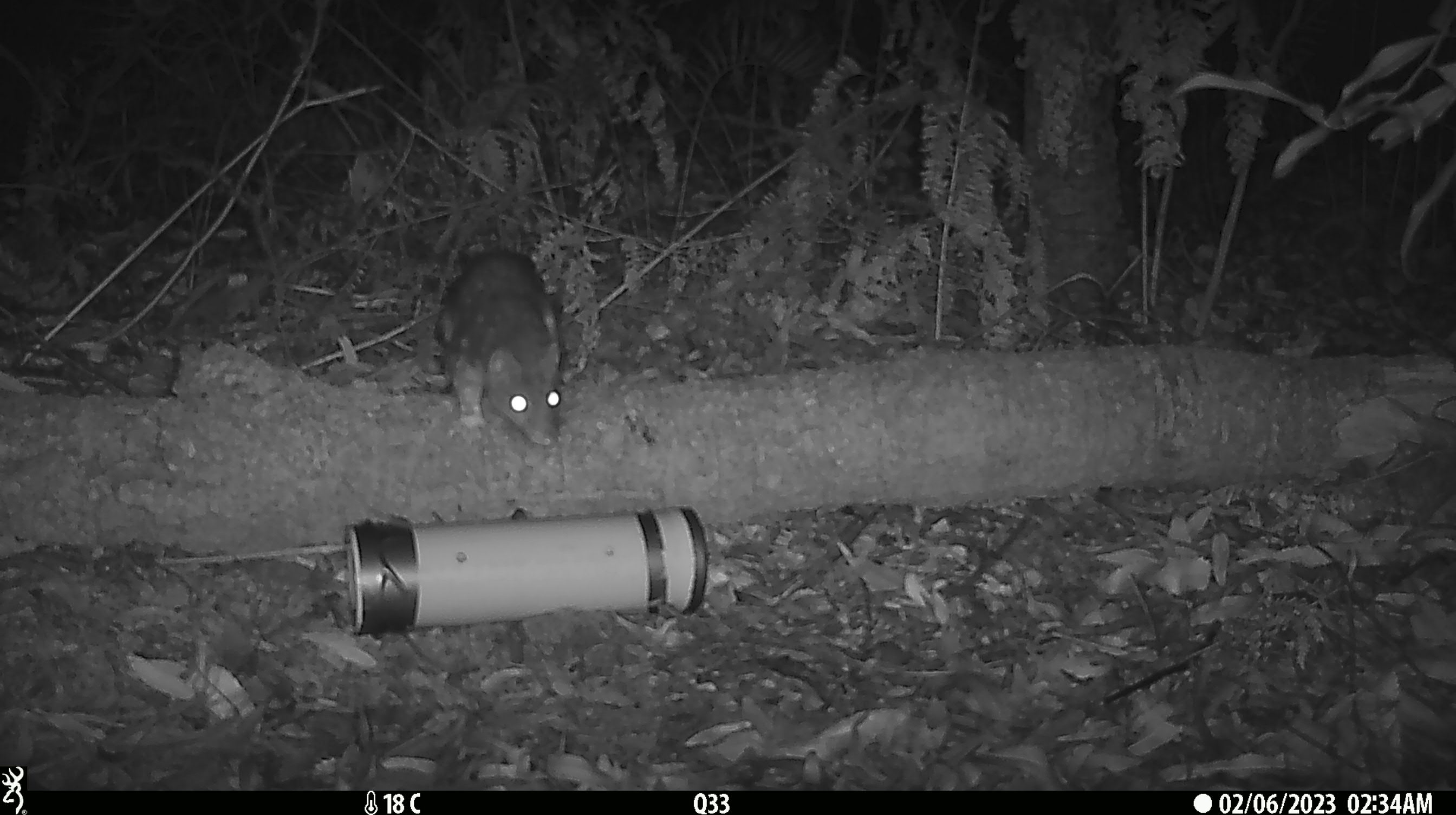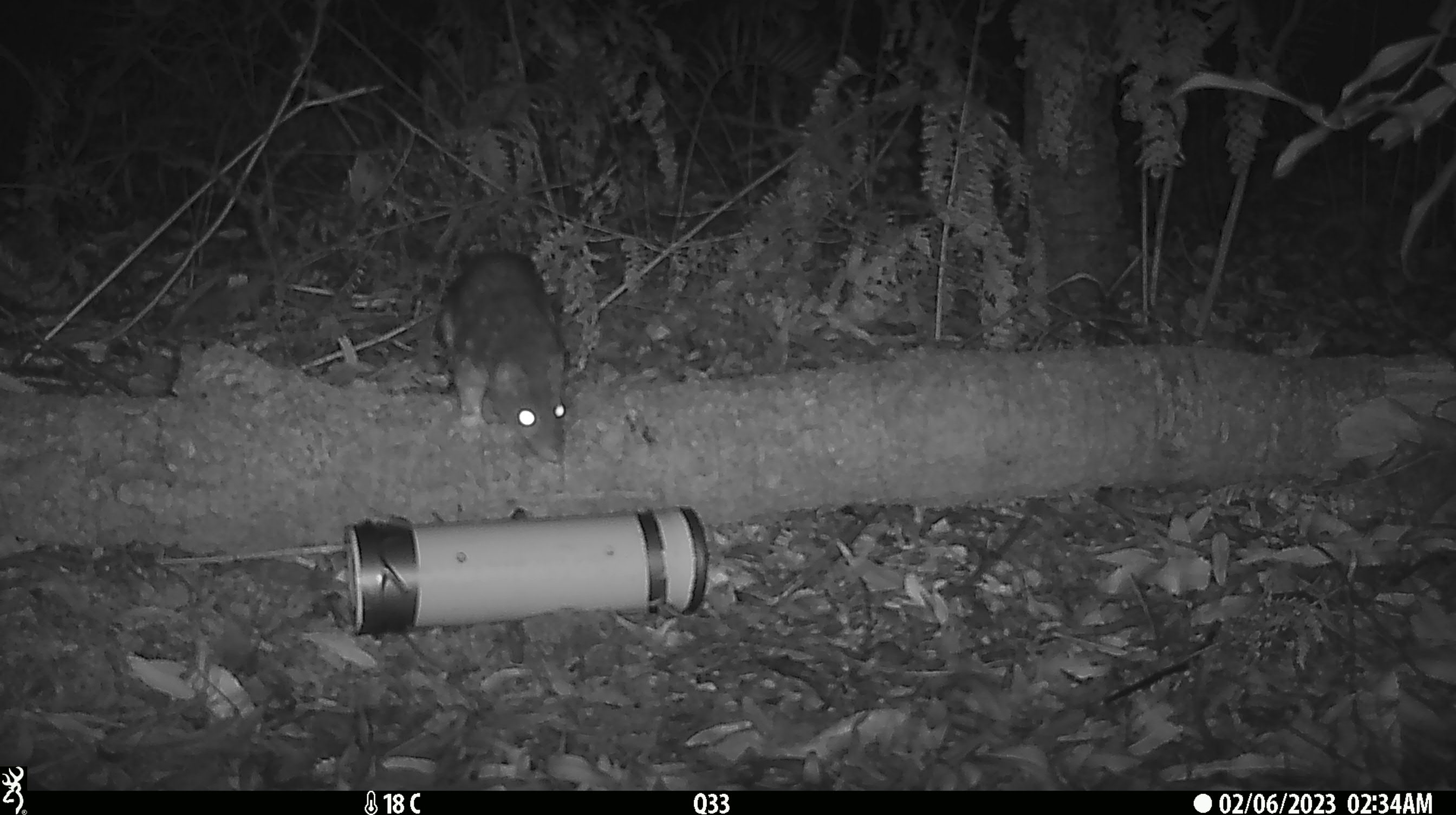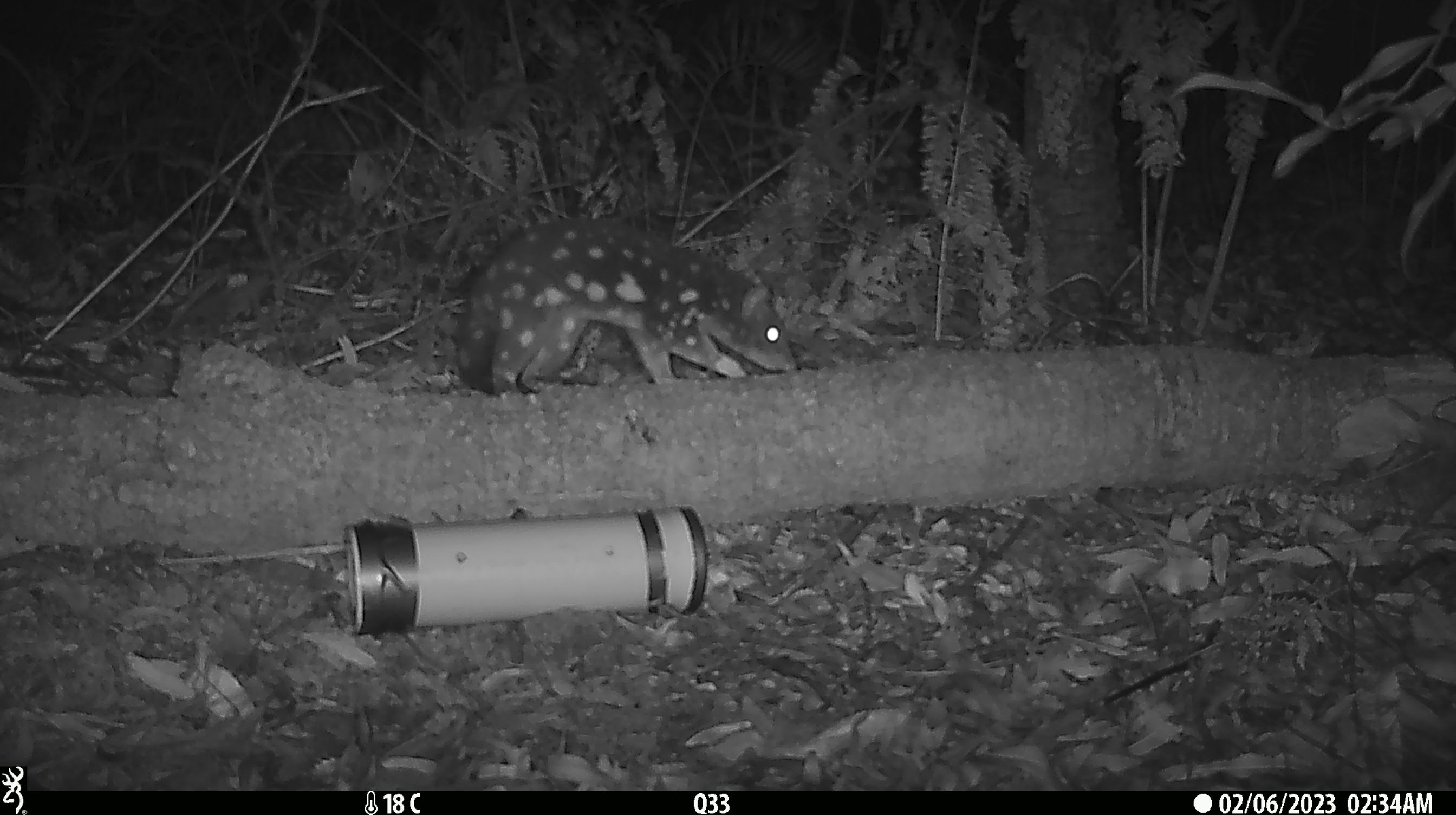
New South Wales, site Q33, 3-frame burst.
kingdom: Animalia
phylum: Chordata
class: Mammalia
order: Dasyuromorphia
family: Dasyuridae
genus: Dasyurus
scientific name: Dasyurus maculatus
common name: spotted-tailed quoll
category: quoll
Quoll (spotted-tailed quoll) (Dasyurus maculatus).